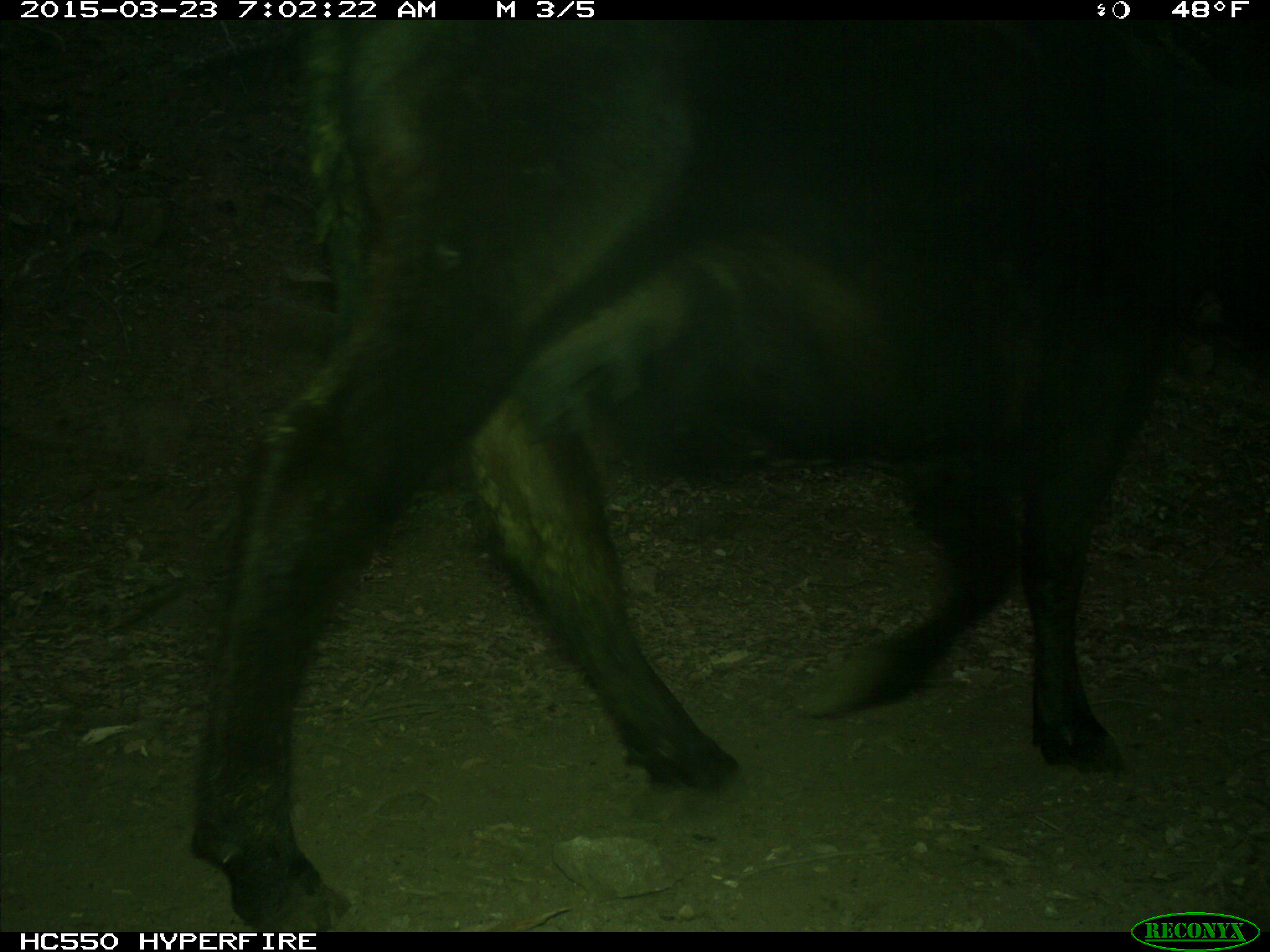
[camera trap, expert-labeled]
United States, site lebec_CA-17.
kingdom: Animalia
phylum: Chordata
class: Mammalia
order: Artiodactyla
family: Bovidae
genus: Bos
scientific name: Bos taurus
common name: domestic cow